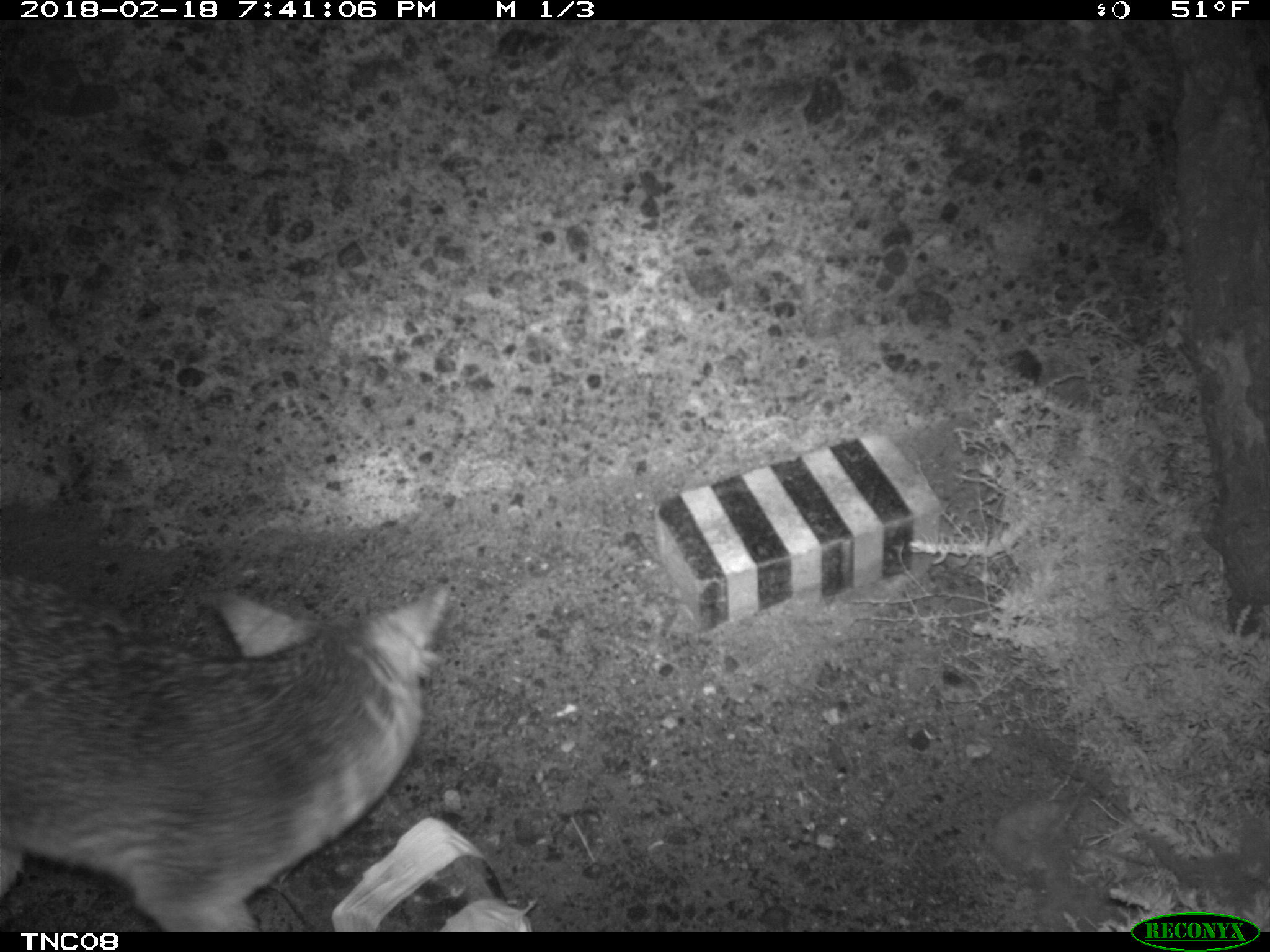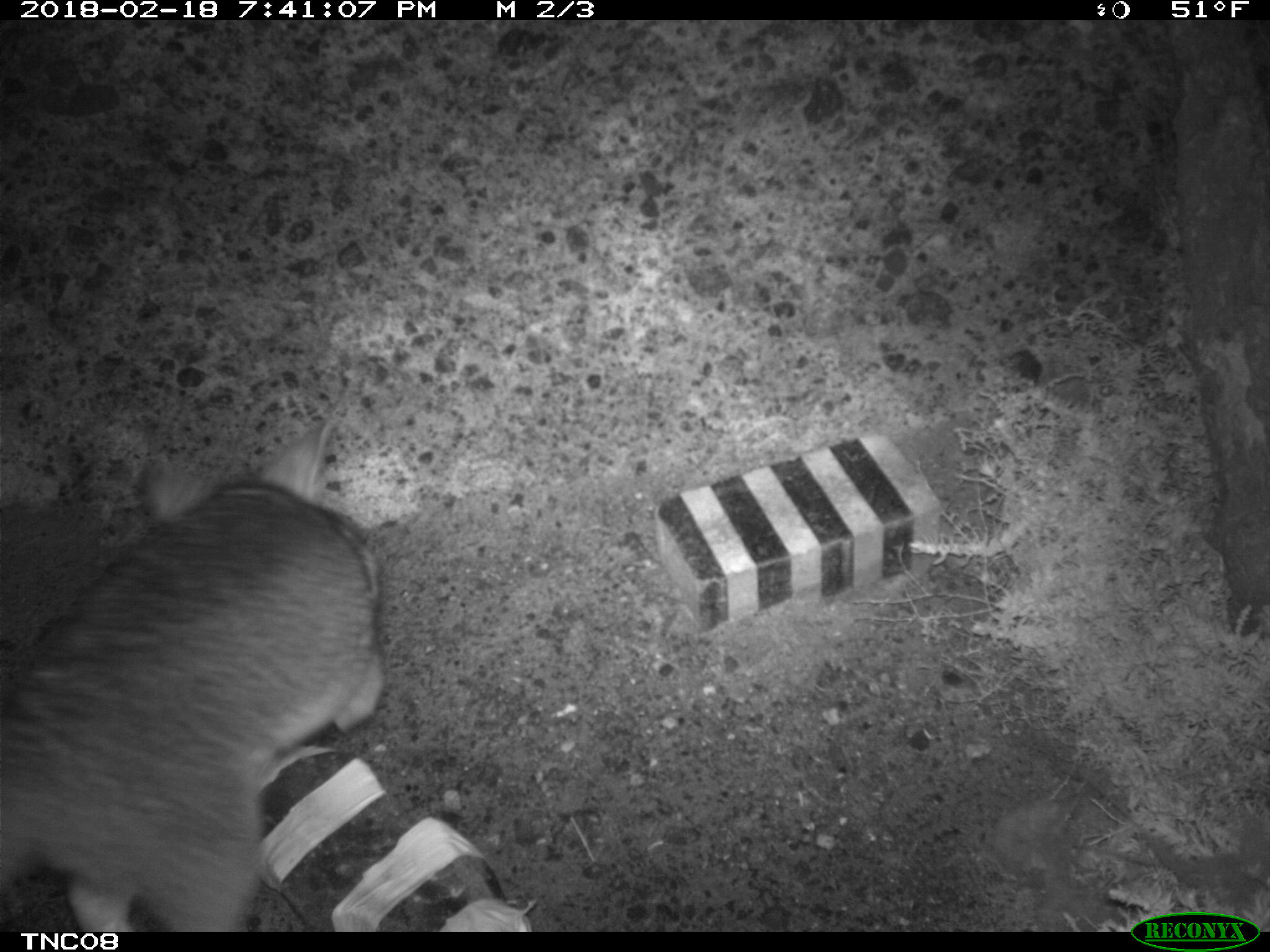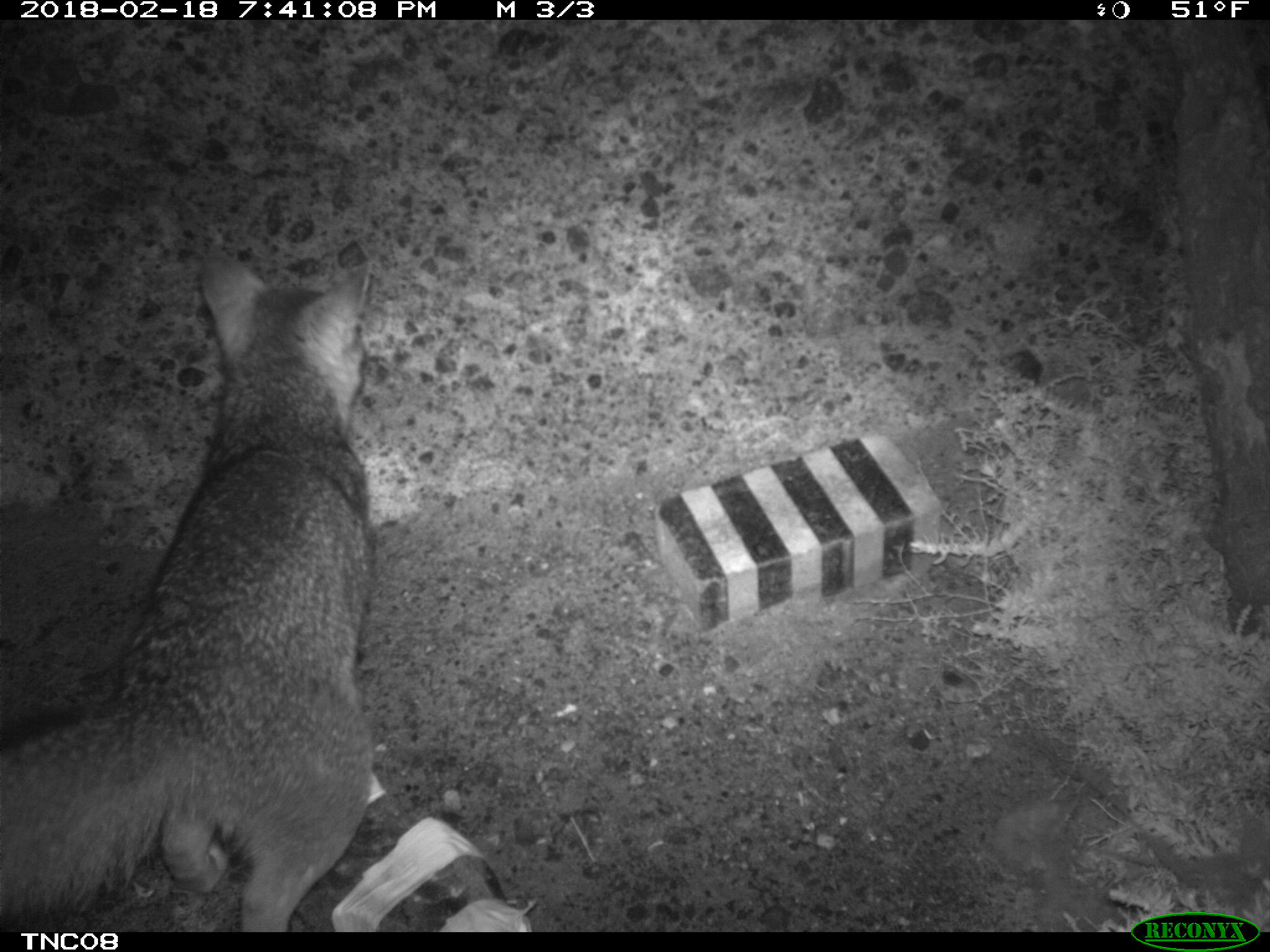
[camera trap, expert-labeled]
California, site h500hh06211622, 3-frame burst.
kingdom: Animalia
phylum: Chordata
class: Mammalia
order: Carnivora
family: Canidae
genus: Urocyon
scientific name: Urocyon littoralis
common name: island fox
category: fox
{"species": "fox (island fox) (Urocyon littoralis)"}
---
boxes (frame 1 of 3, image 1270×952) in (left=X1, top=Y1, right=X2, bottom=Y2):
fox: (left=0, top=576, right=447, bottom=932)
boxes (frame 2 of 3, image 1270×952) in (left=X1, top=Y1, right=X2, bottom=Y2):
fox: (left=0, top=418, right=381, bottom=929)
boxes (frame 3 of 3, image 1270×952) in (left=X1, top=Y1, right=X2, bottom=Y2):
fox: (left=0, top=245, right=373, bottom=931)